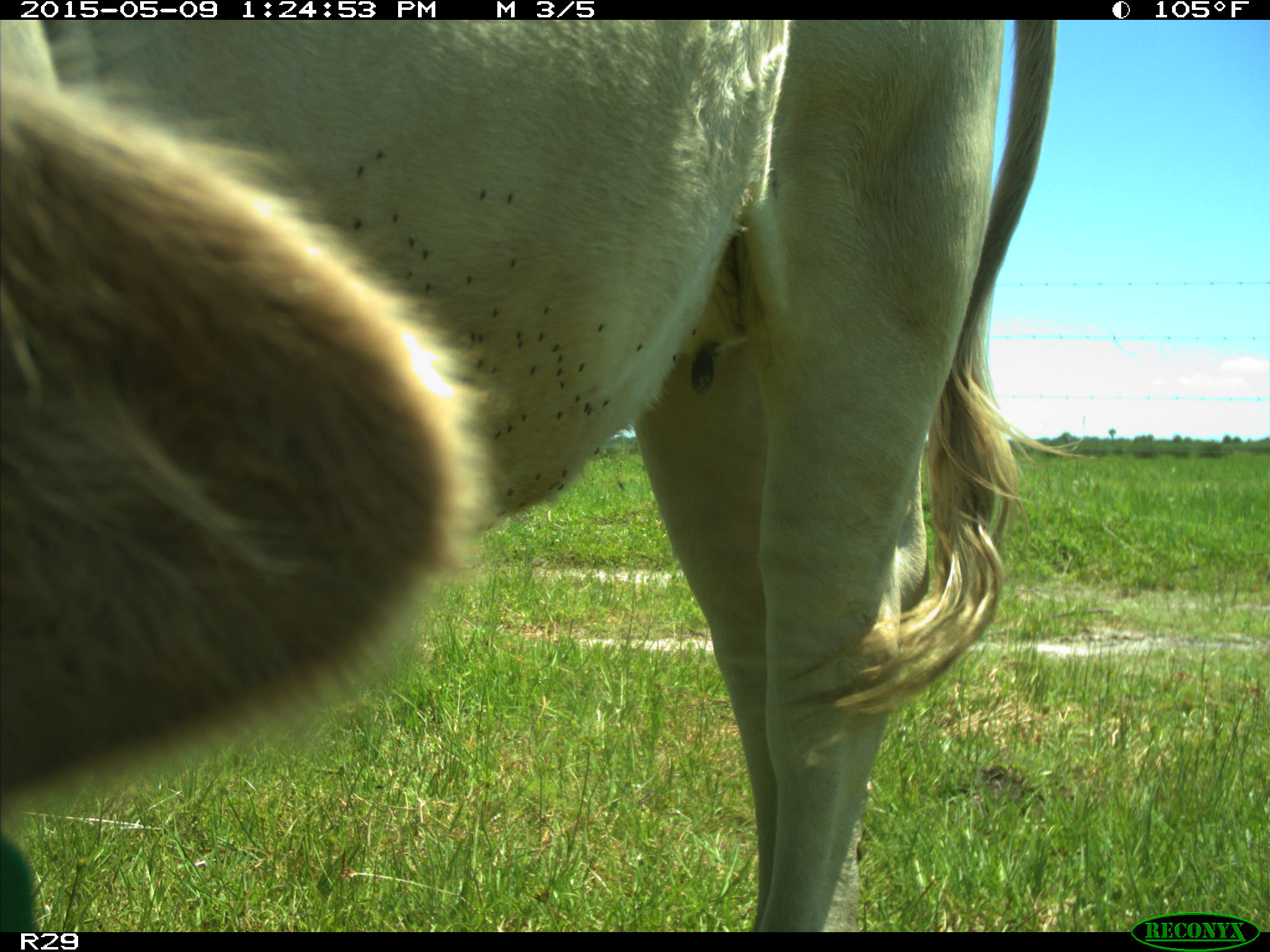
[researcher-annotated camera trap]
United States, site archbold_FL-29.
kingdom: Animalia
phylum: Chordata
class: Mammalia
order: Artiodactyla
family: Bovidae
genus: Bos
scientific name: Bos taurus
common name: domestic cow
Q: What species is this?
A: Bos taurus (domestic cow).